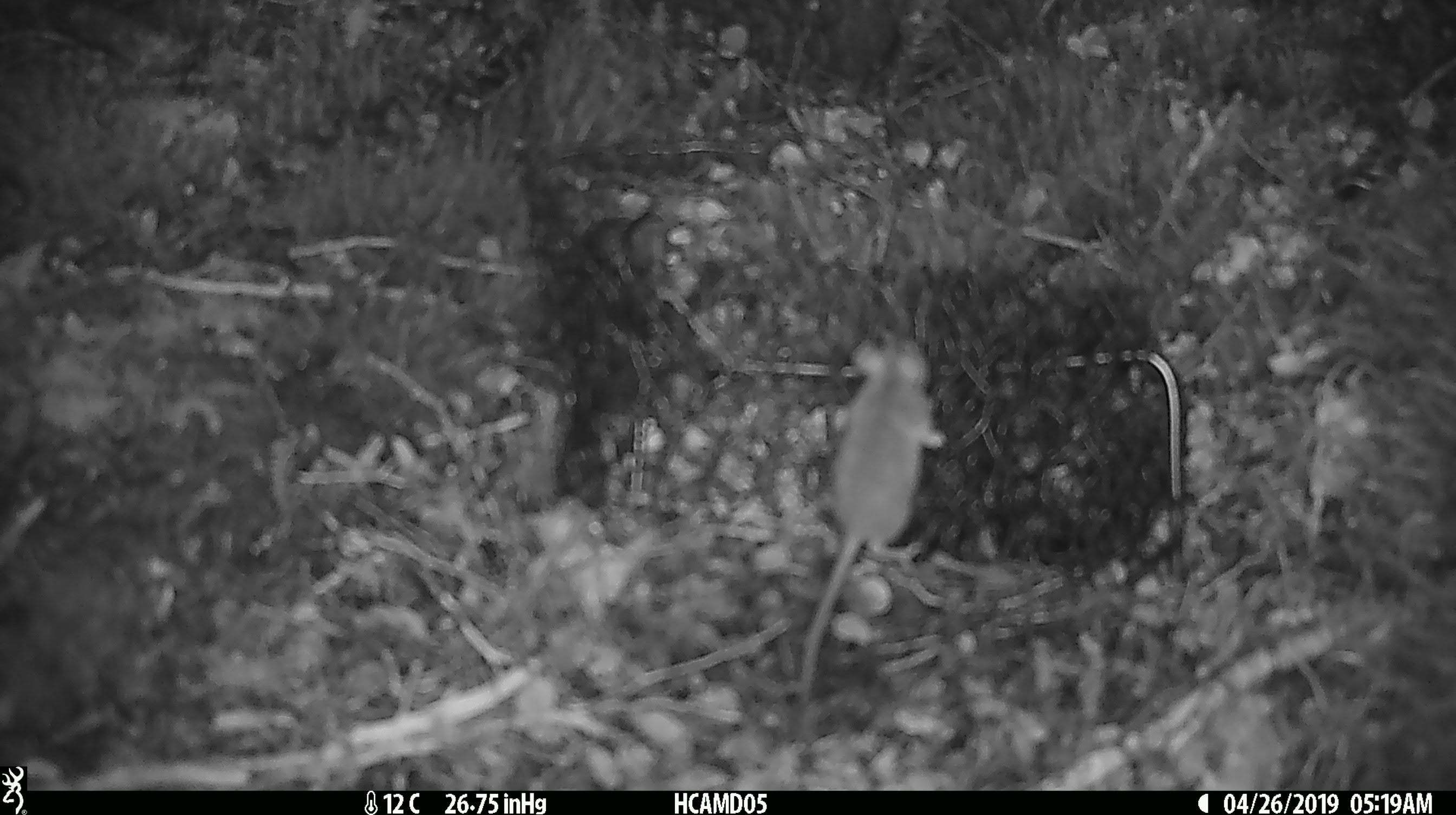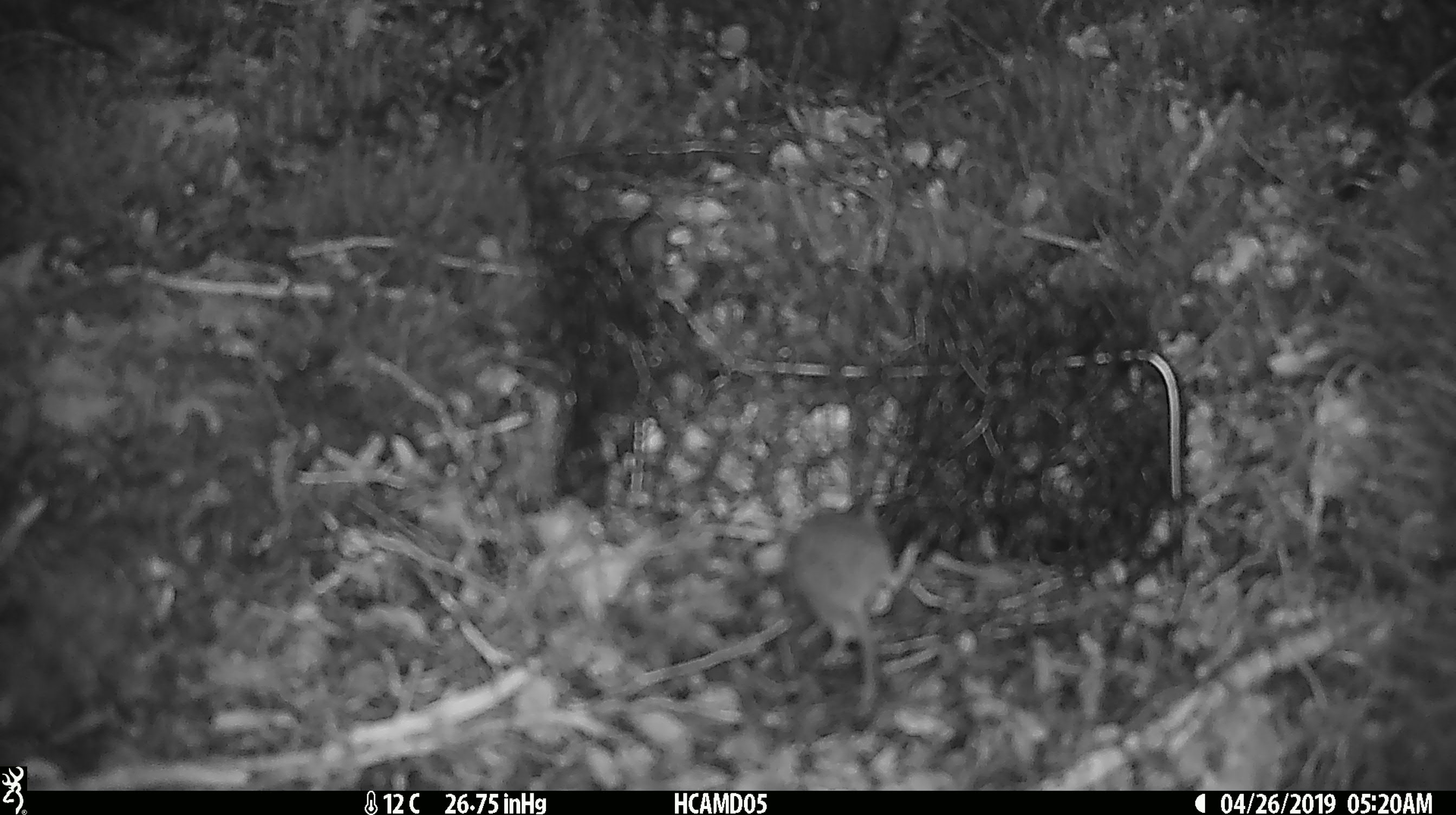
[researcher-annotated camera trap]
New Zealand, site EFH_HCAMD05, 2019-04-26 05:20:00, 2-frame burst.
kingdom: Animalia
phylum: Chordata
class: Mammalia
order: Rodentia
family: Muridae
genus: Mus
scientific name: Mus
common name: mouse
Mouse (Mus).